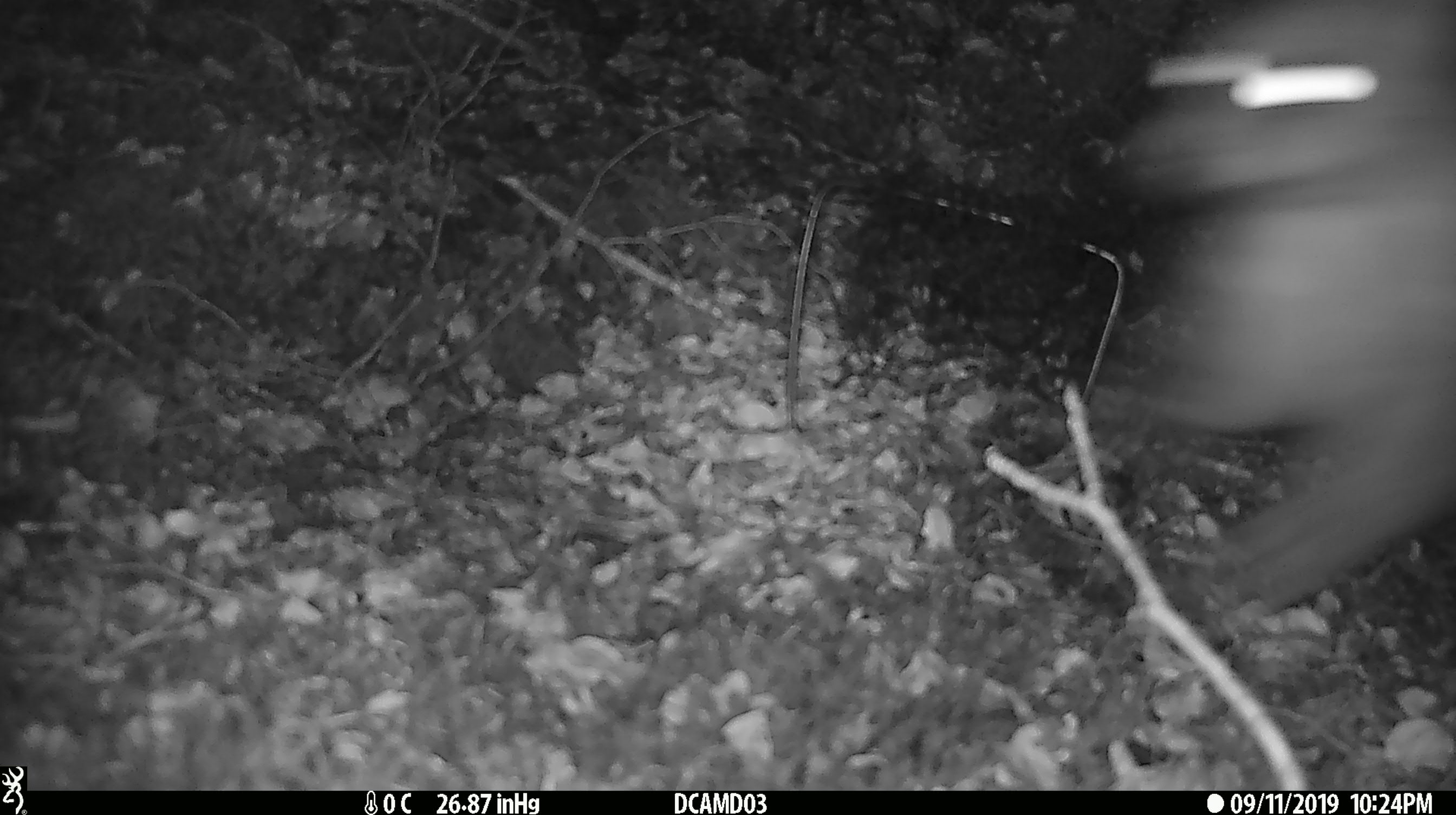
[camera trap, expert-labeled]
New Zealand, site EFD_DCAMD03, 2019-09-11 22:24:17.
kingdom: Animalia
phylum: Chordata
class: Mammalia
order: Diprotodontia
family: Phalangeridae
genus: Trichosurus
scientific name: Trichosurus vulpecula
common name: common brushtail possum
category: possum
Possum (common brushtail possum) (Trichosurus vulpecula).